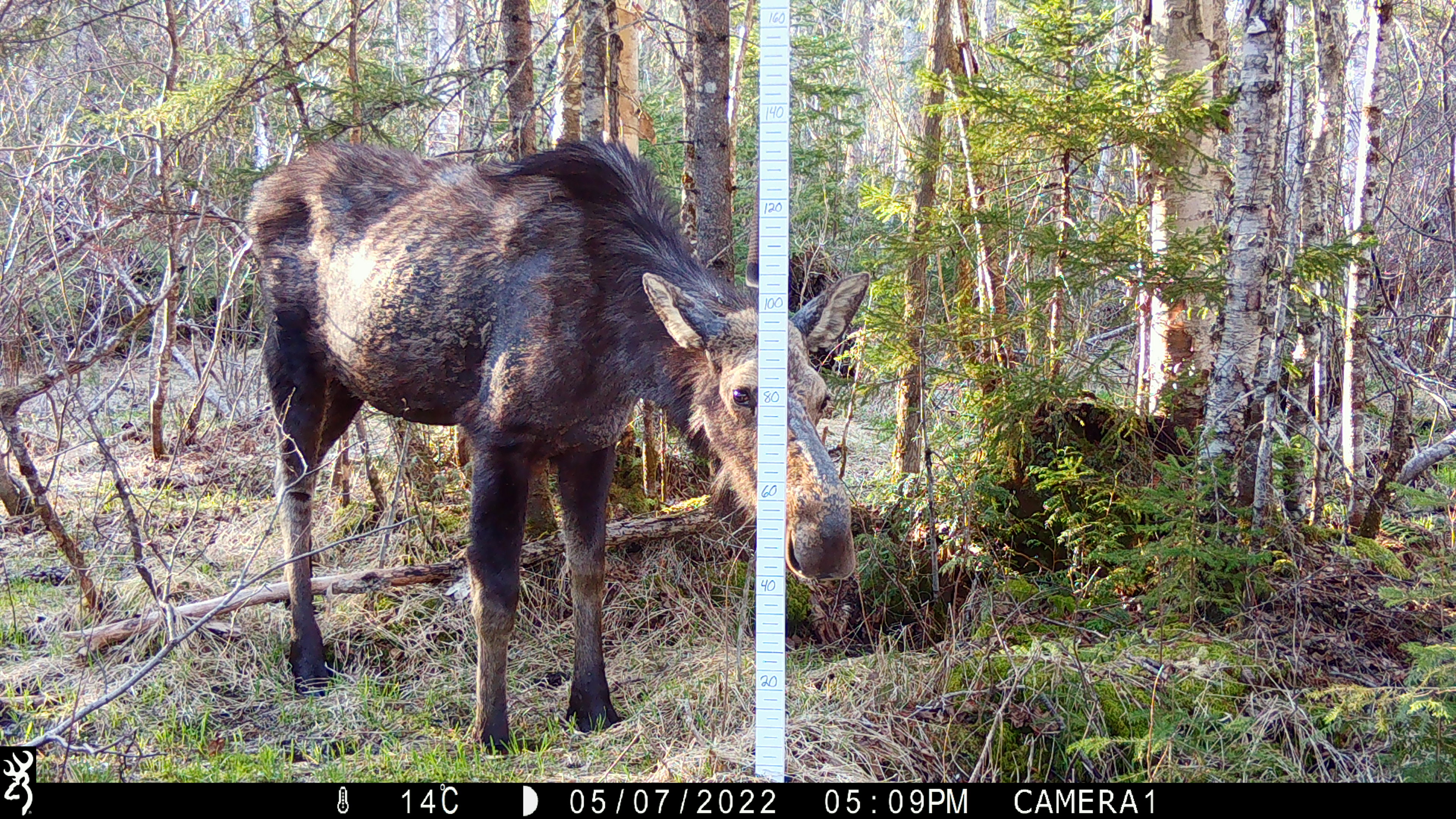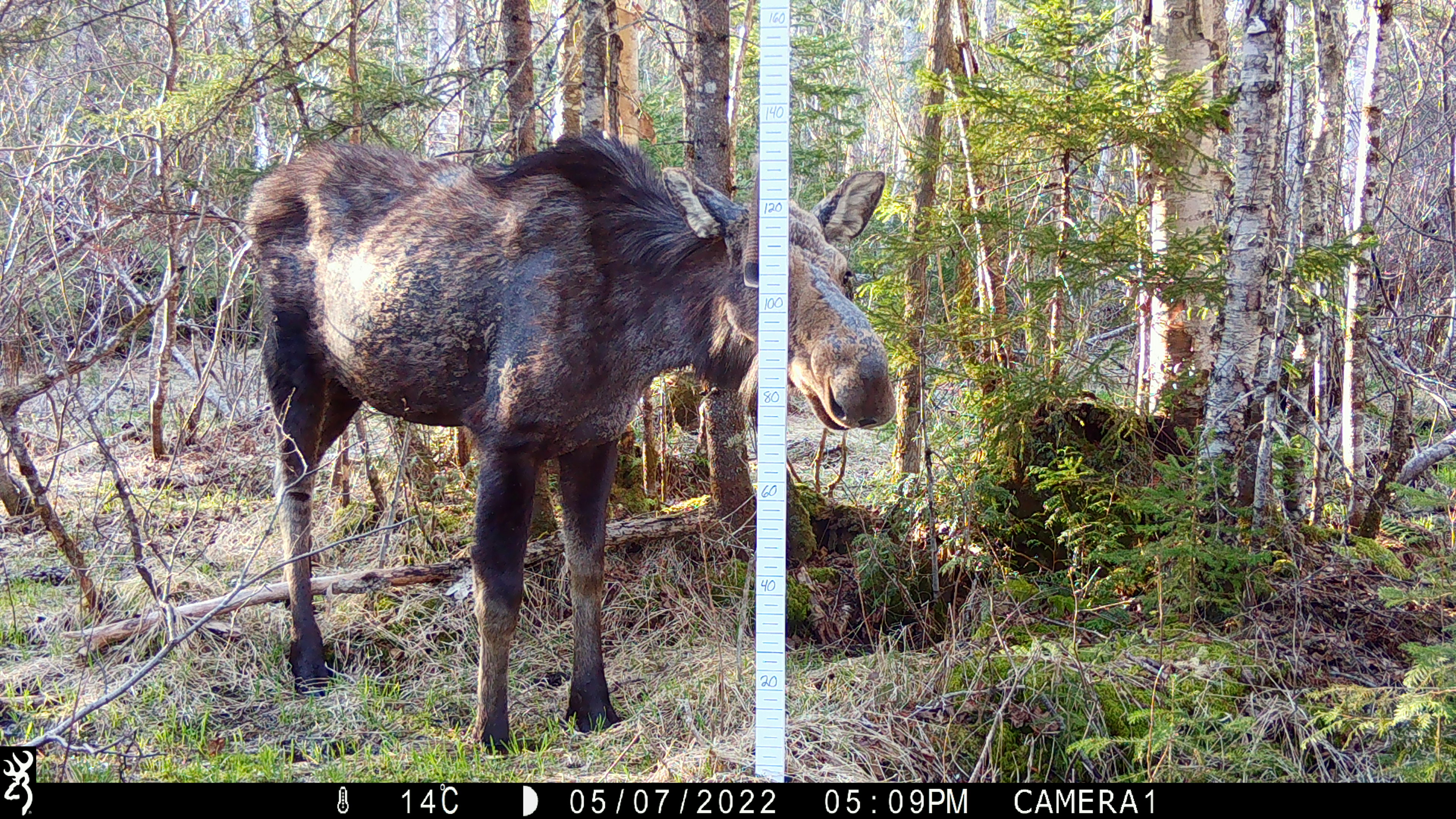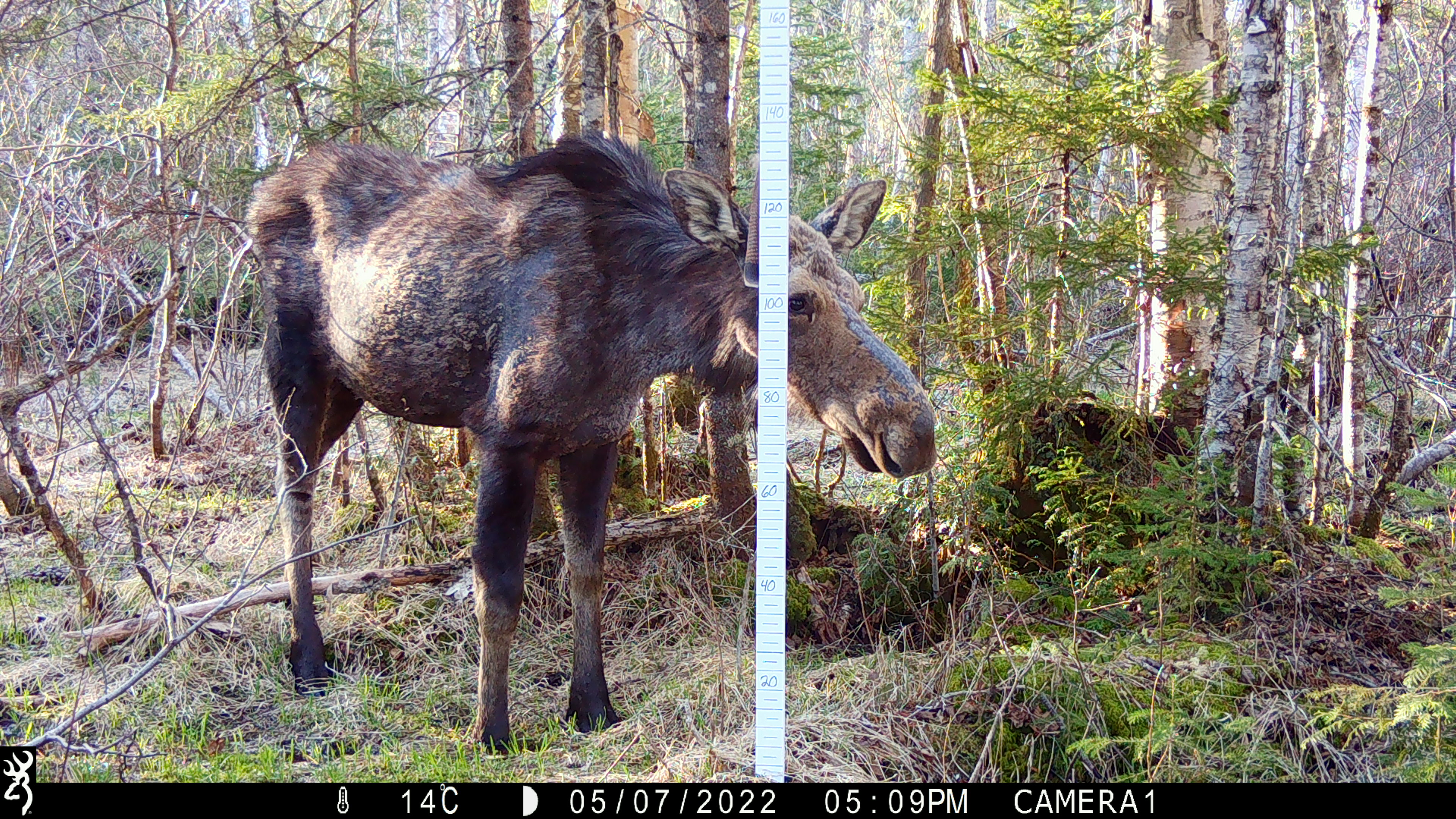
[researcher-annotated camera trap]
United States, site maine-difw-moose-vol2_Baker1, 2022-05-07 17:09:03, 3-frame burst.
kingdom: Animalia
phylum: Chordata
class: Mammalia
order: Artiodactyla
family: Cervidae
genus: Alces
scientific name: Alces alces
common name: moose